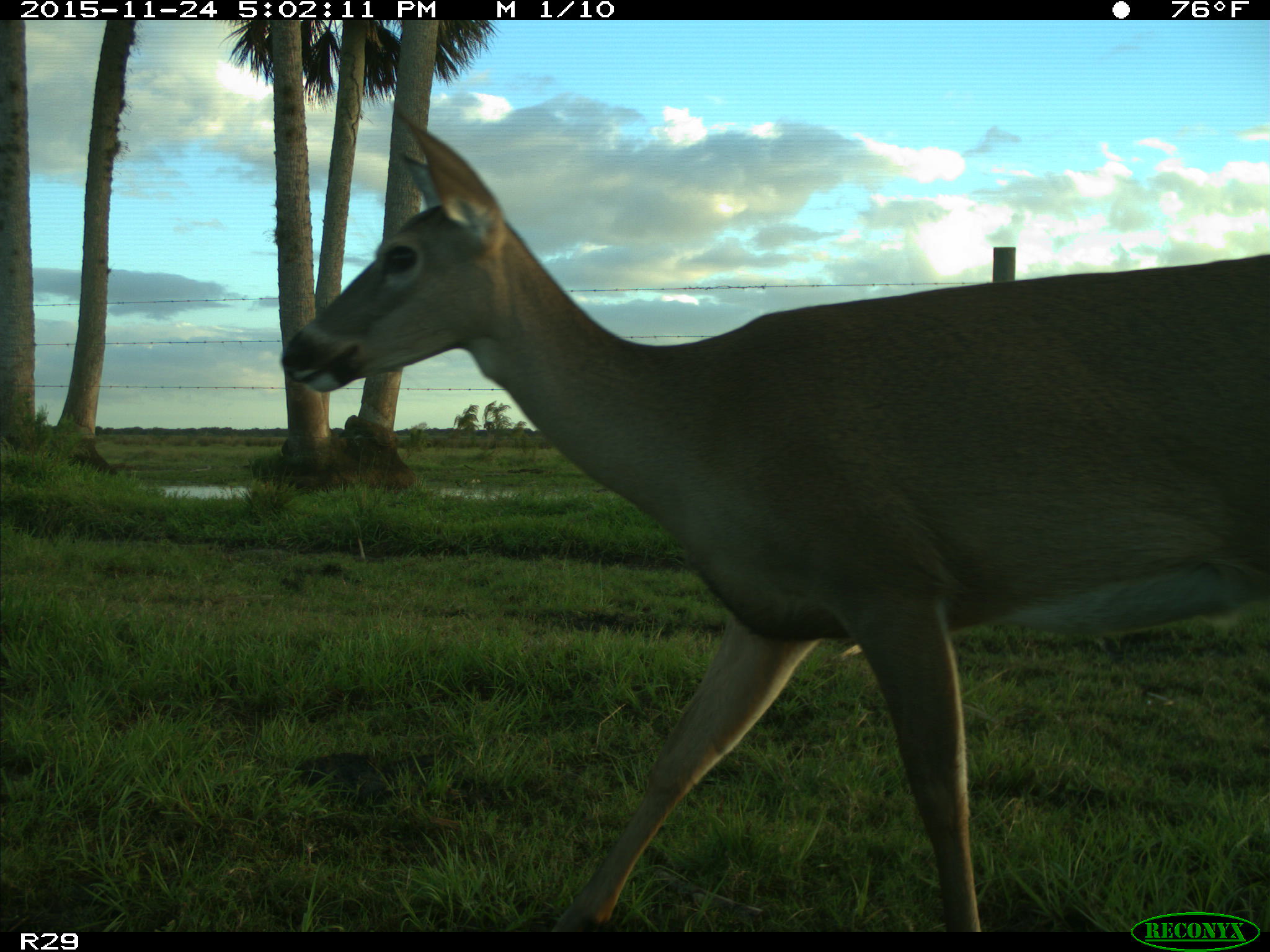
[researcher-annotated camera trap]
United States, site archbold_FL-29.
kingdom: Animalia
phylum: Chordata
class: Mammalia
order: Artiodactyla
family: Cervidae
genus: Odocoileus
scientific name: Odocoileus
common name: deer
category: unidentified deer